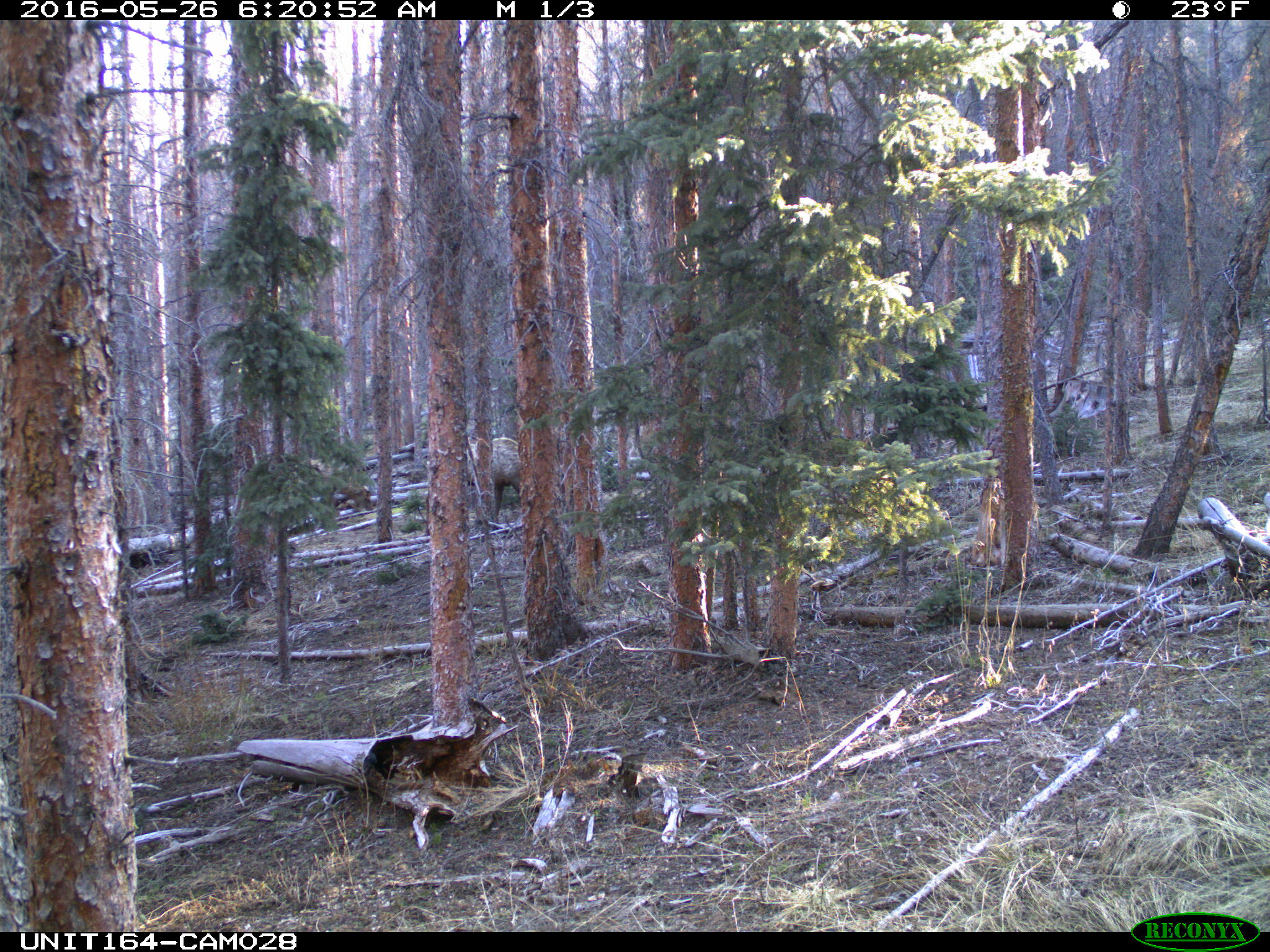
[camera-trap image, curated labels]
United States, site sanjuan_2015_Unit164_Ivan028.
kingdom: Animalia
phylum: Chordata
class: Mammalia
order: Artiodactyla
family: Cervidae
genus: Cervus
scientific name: Cervus elaphus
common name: red deer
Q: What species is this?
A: Cervus elaphus (red deer).